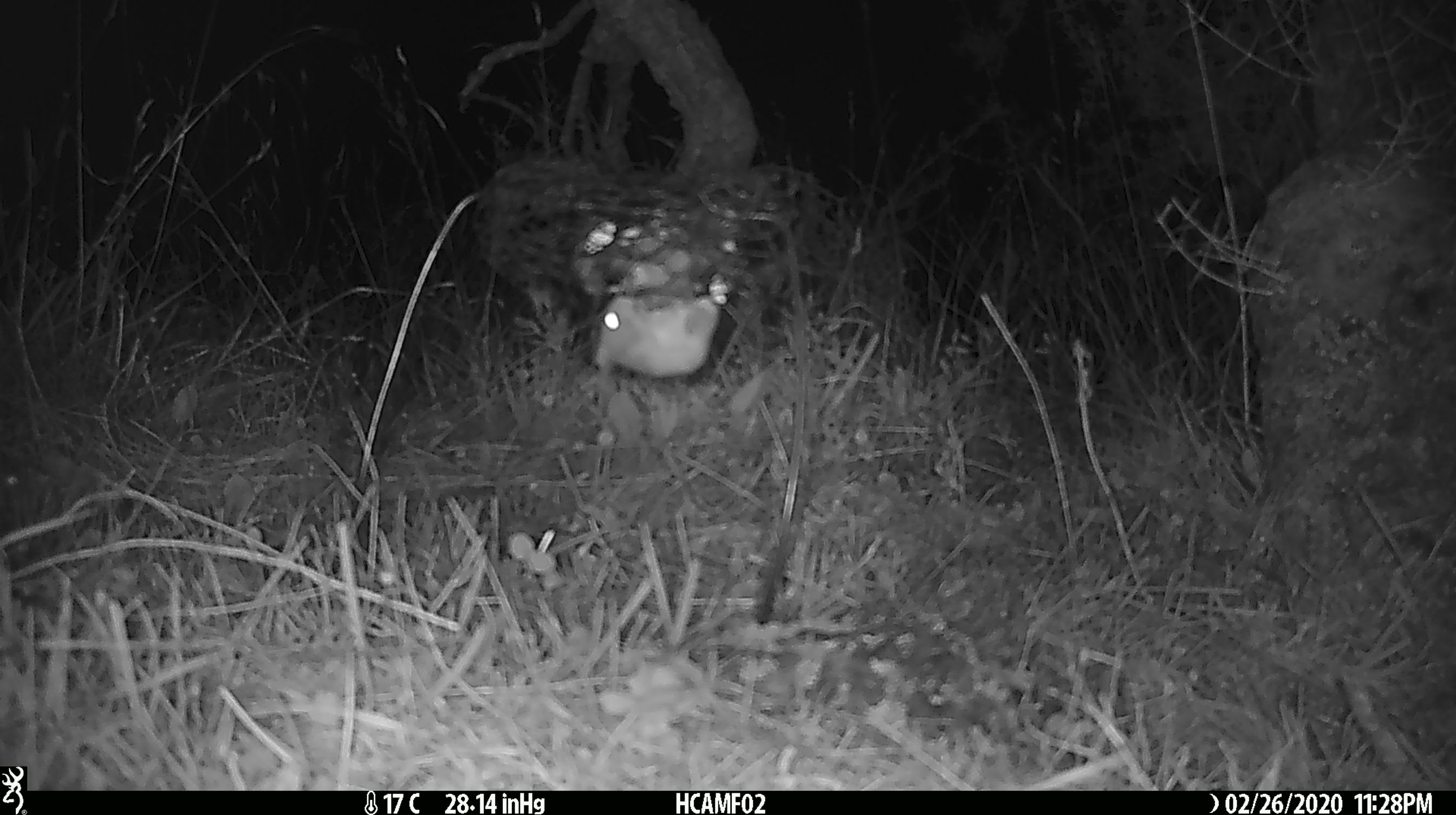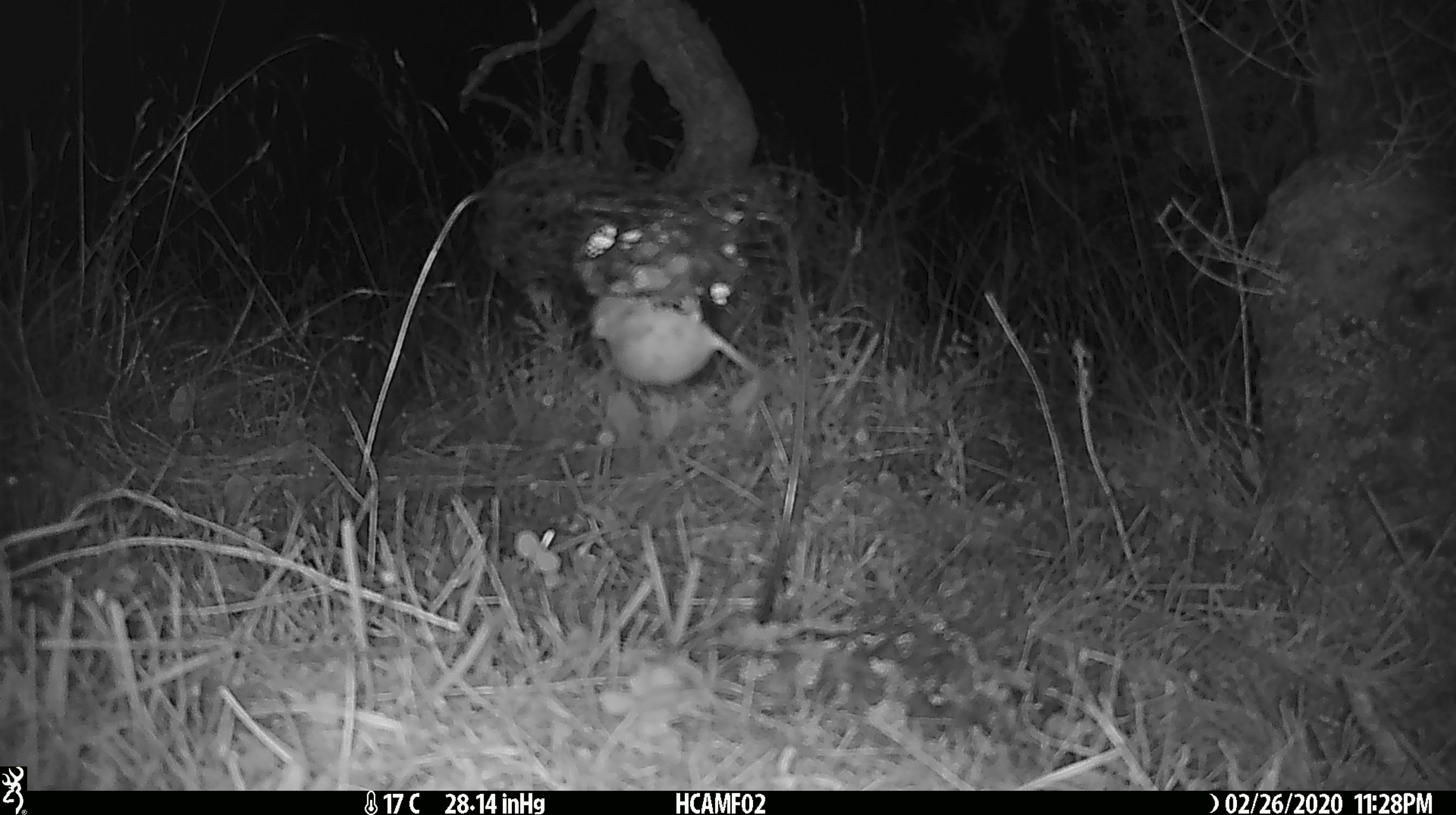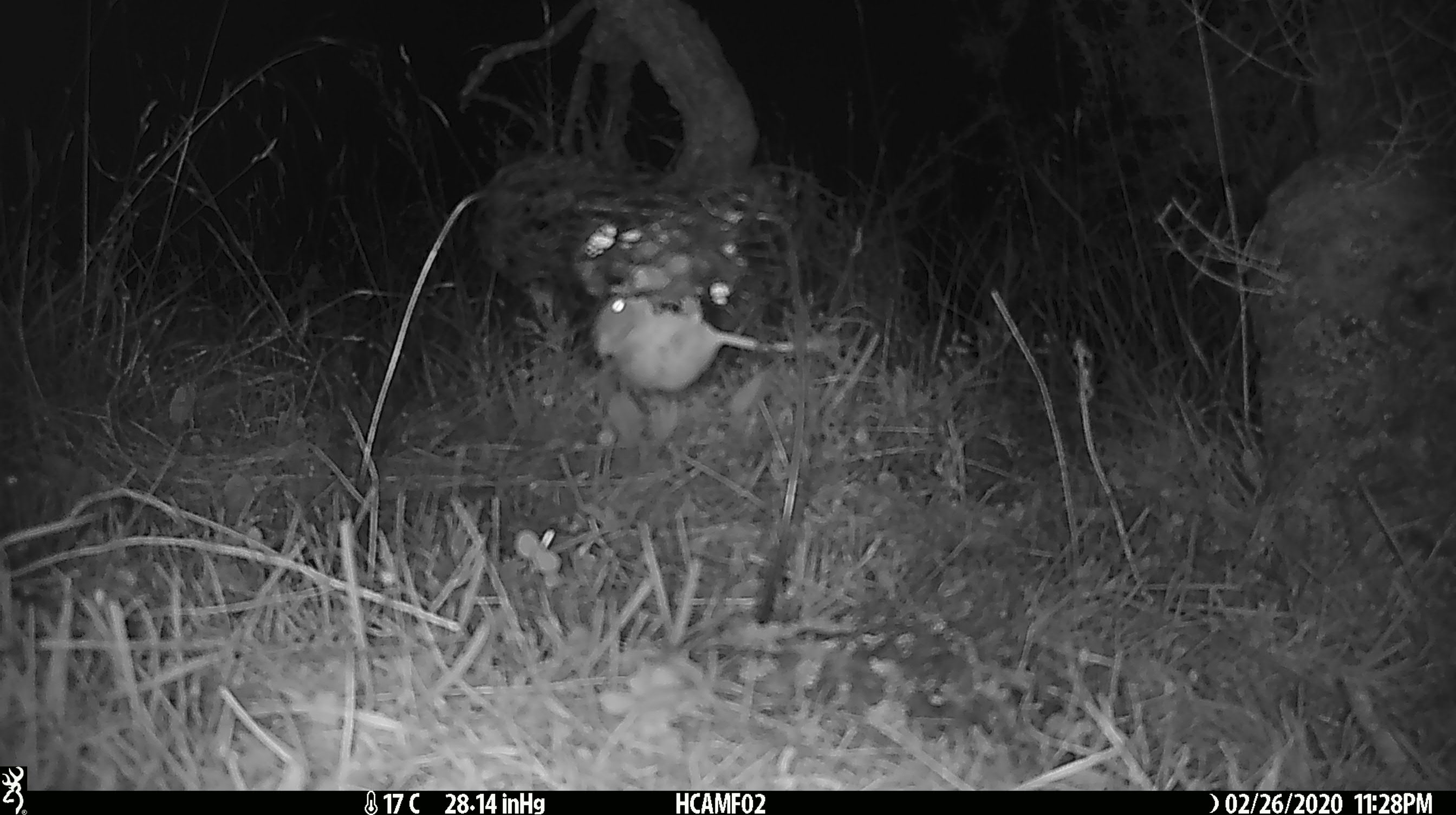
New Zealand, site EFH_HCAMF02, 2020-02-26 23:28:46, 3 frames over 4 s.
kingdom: Animalia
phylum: Chordata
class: Mammalia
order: Rodentia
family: Muridae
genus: Mus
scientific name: Mus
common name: mouse